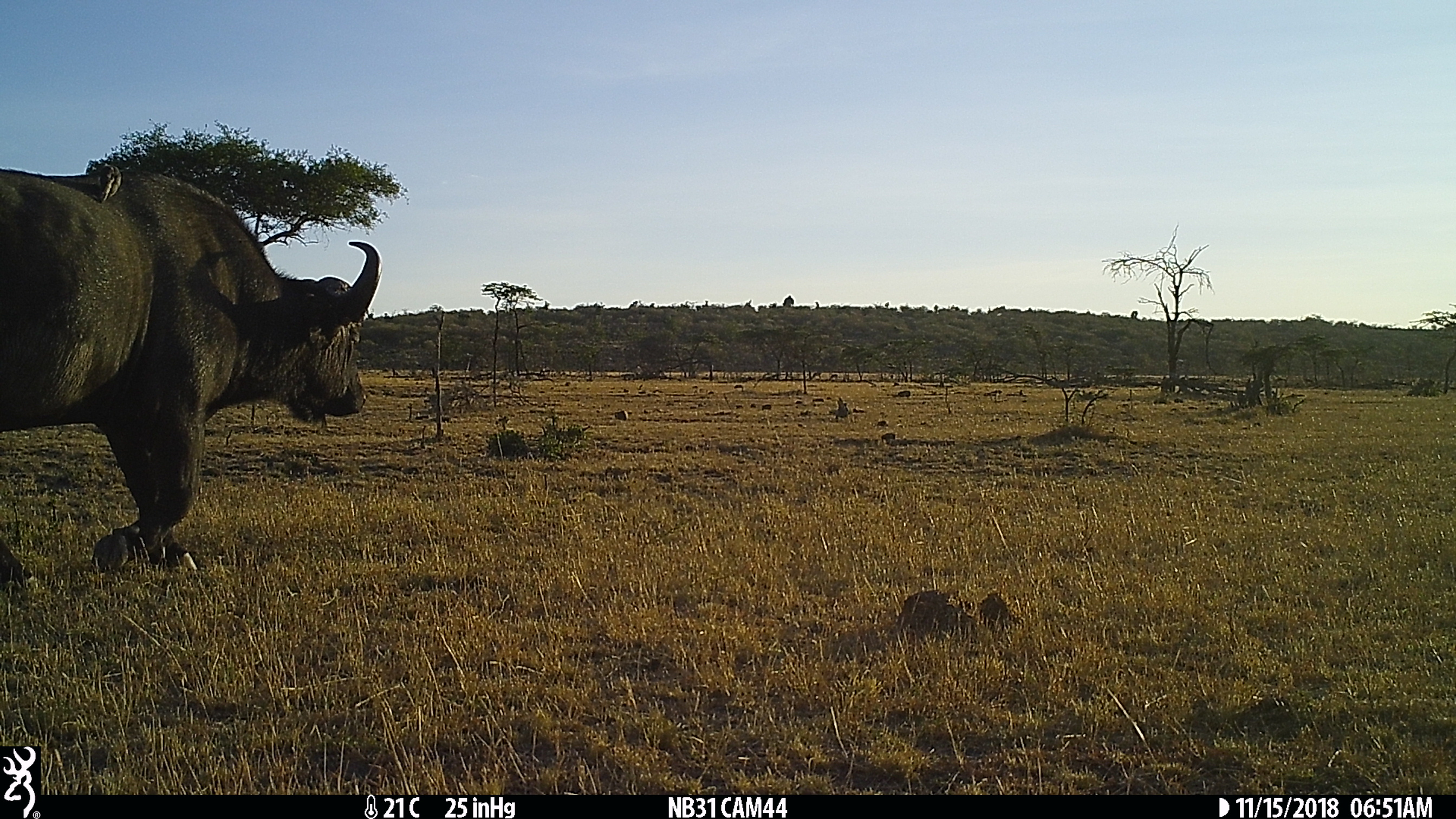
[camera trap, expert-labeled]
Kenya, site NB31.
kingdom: Animalia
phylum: Chordata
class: Mammalia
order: Artiodactyla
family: Bovidae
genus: Syncerus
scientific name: Syncerus caffer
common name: buffalo